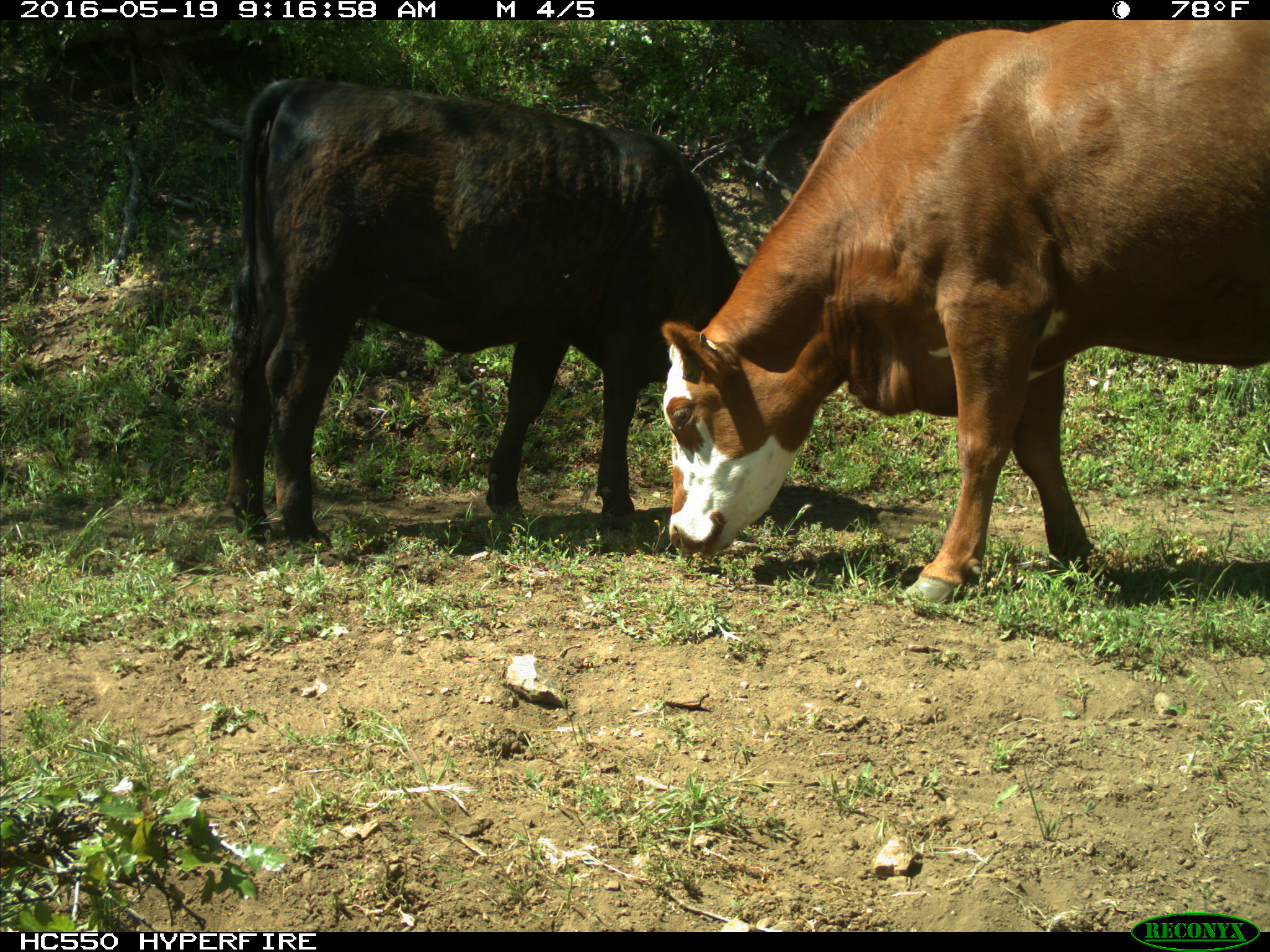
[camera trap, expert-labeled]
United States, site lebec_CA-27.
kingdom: Animalia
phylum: Chordata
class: Mammalia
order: Artiodactyla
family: Bovidae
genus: Bos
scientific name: Bos taurus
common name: domestic cow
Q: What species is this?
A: Bos taurus (domestic cow).